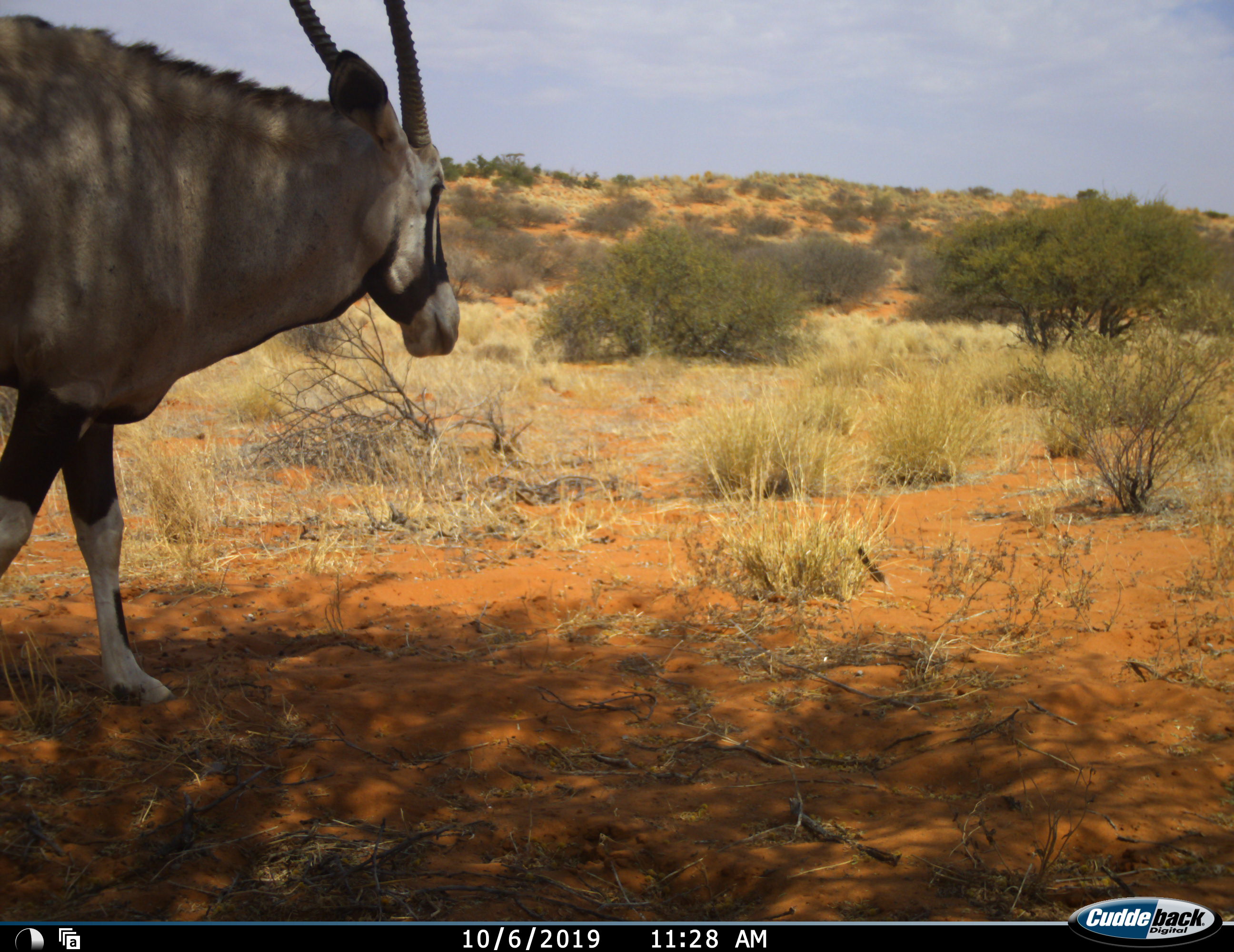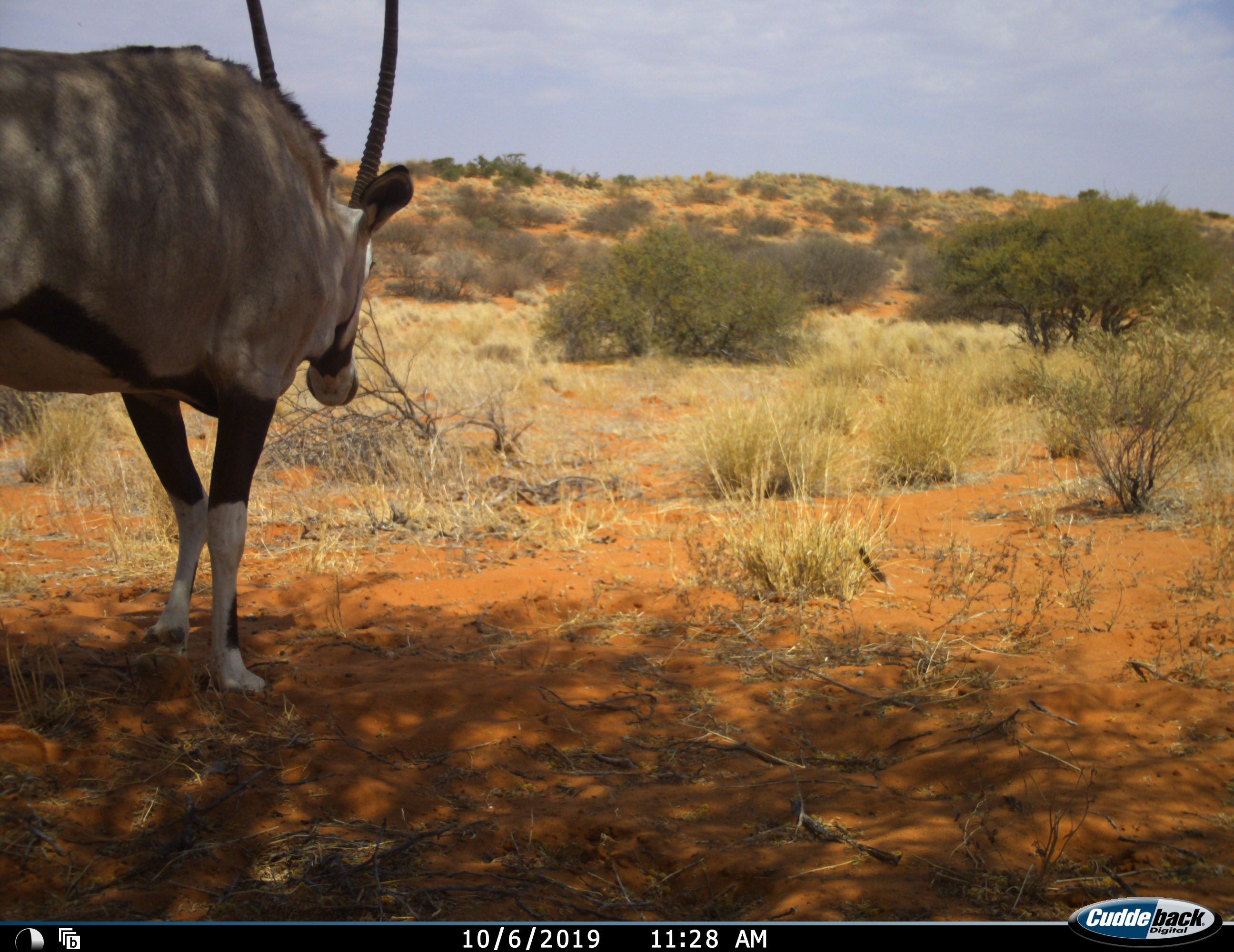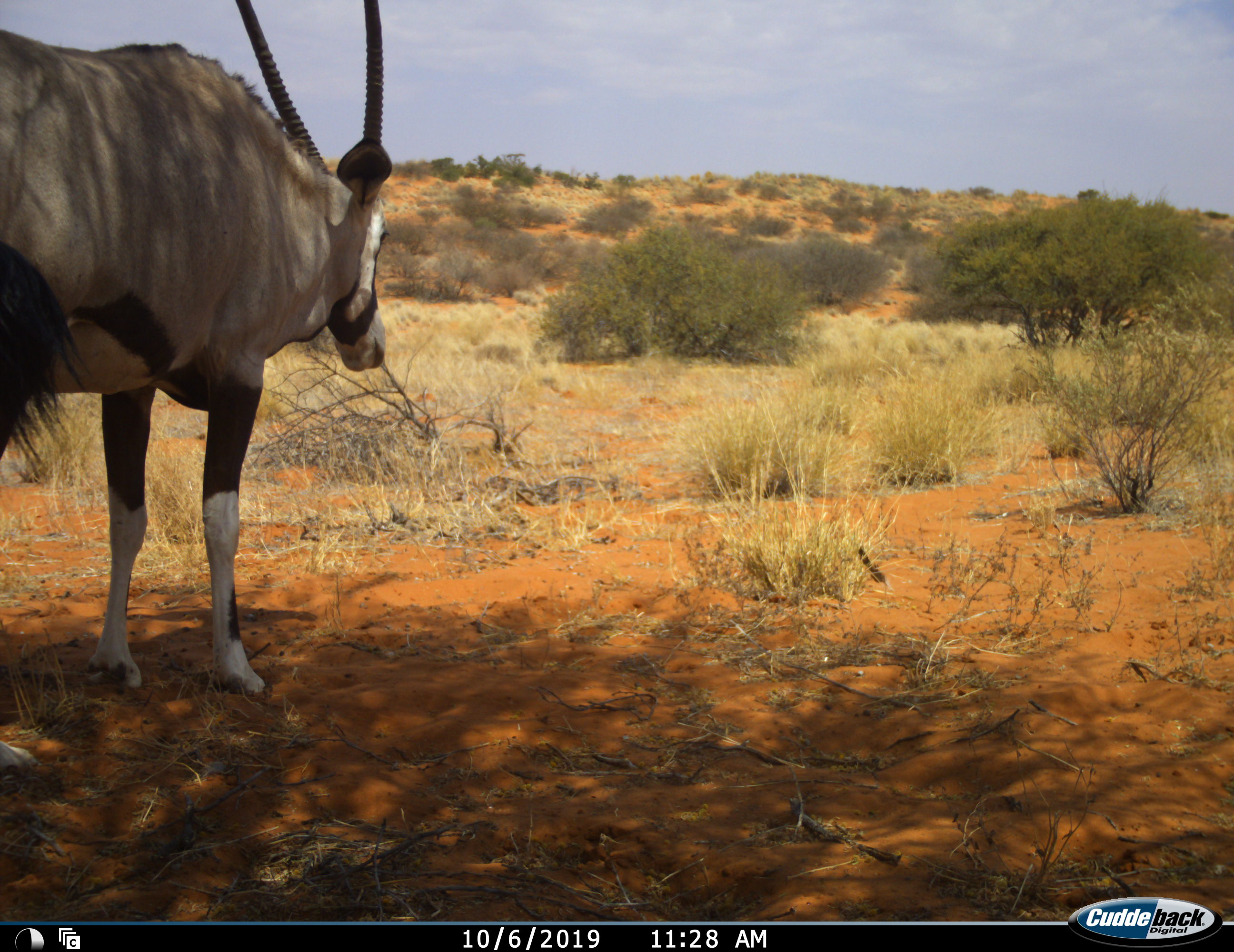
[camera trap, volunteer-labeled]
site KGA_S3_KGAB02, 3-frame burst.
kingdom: Animalia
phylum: Chordata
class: Mammalia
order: Artiodactyla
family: Bovidae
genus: Oryx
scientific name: Oryx gazella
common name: gemsbok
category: oryx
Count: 1.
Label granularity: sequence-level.